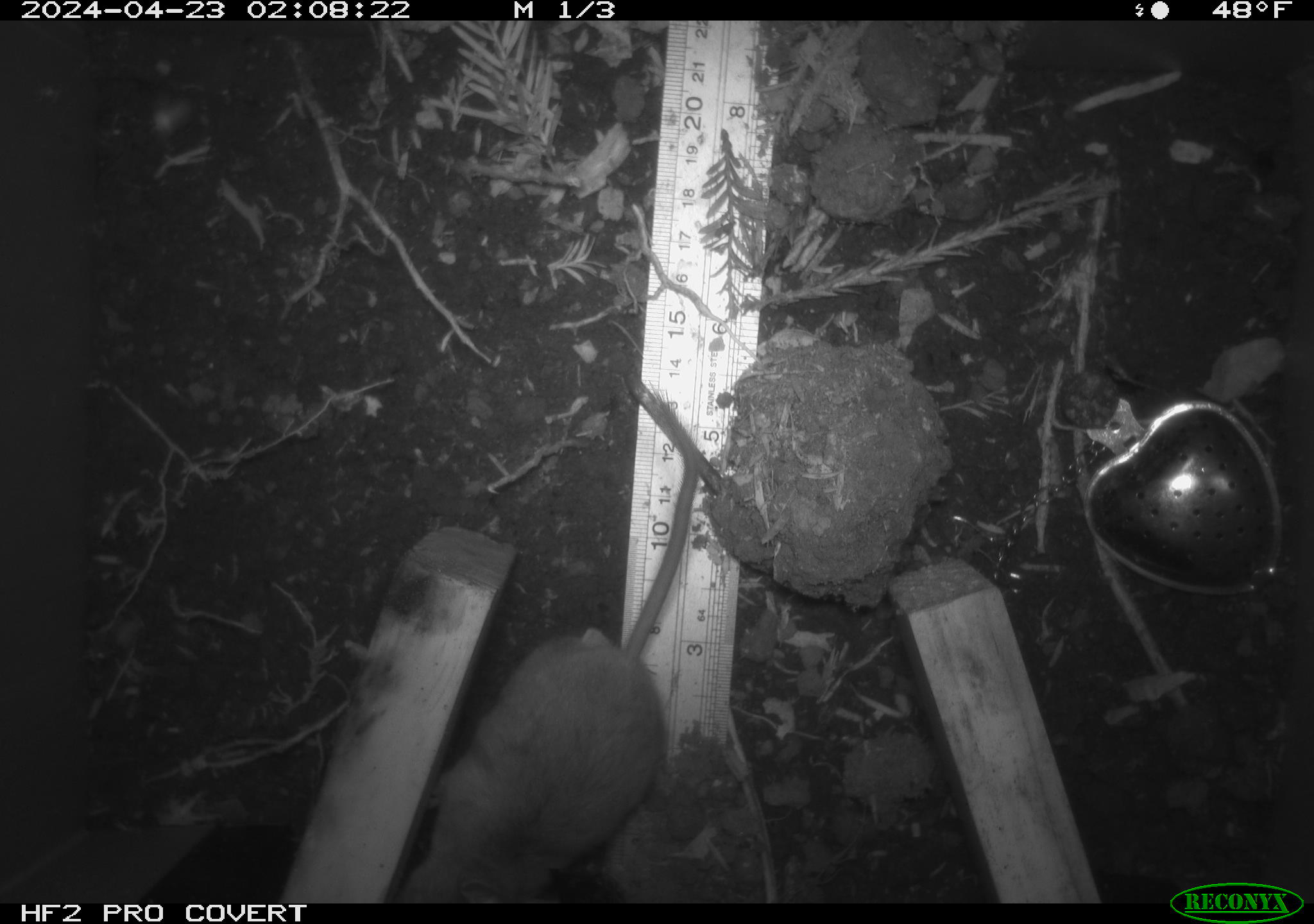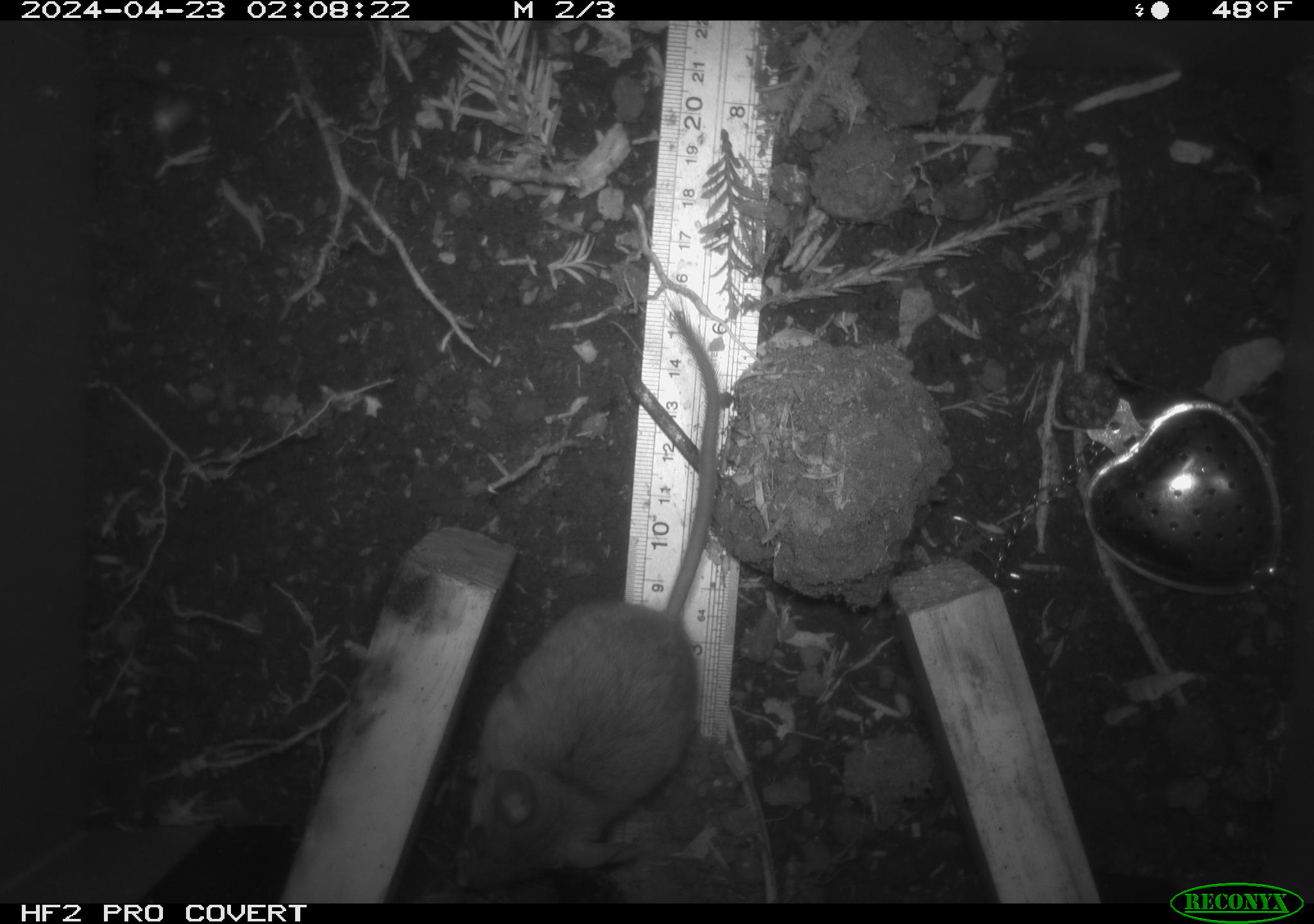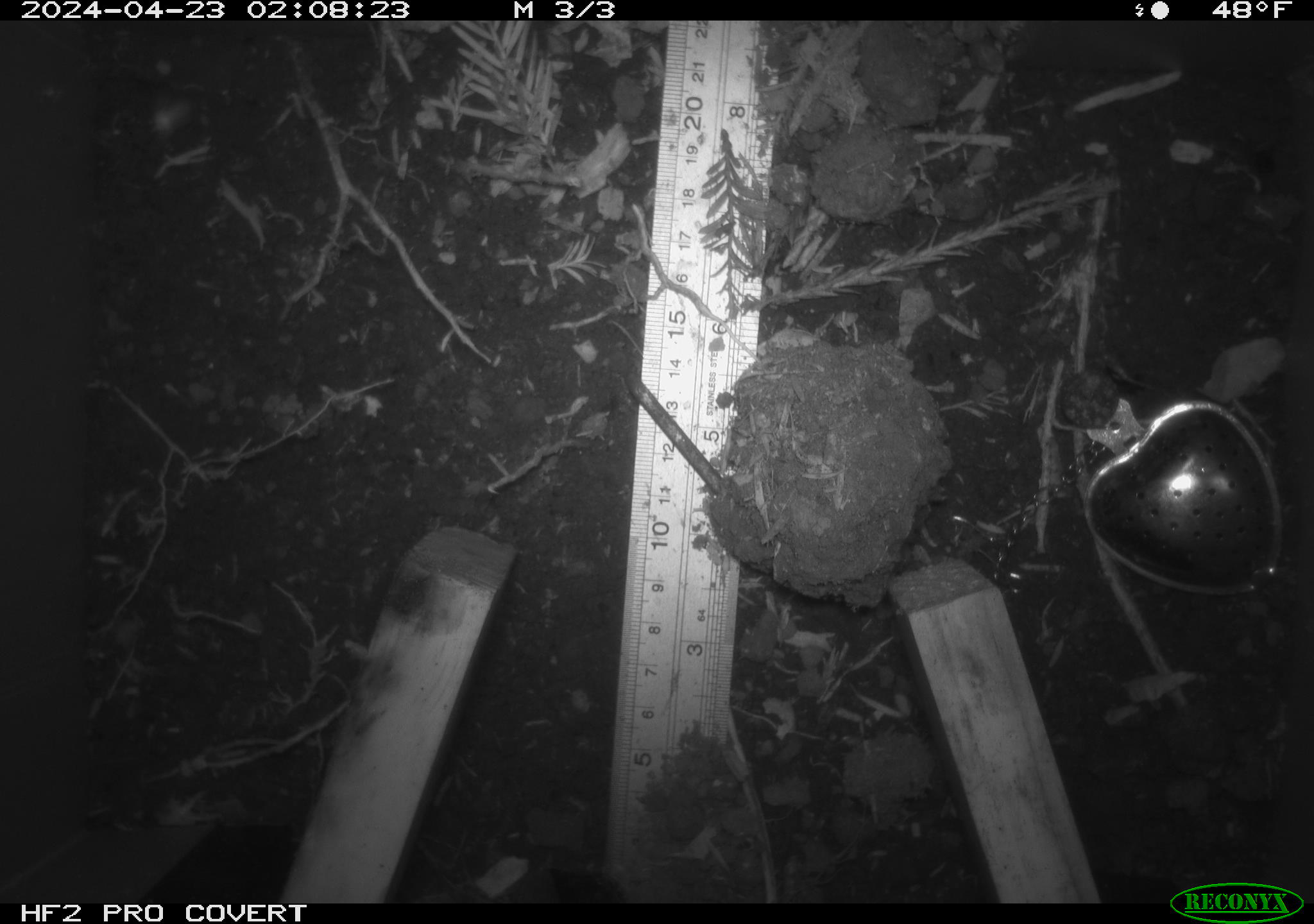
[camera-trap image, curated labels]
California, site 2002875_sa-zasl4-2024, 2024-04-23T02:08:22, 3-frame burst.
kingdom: Animalia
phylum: Chordata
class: Mammalia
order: Rodentia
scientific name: Rodentia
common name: mouse species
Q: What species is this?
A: Mouse species (Rodentia).